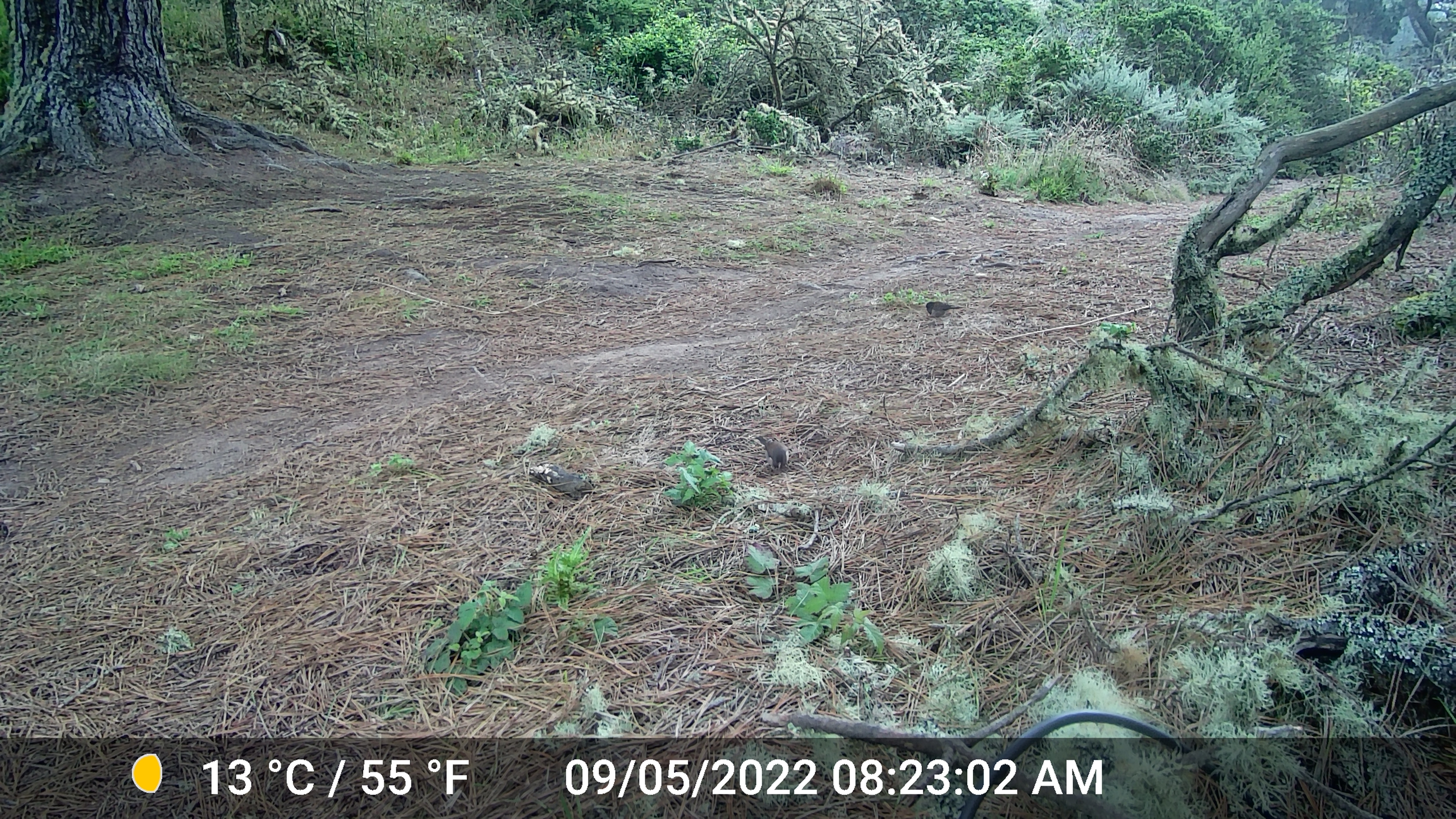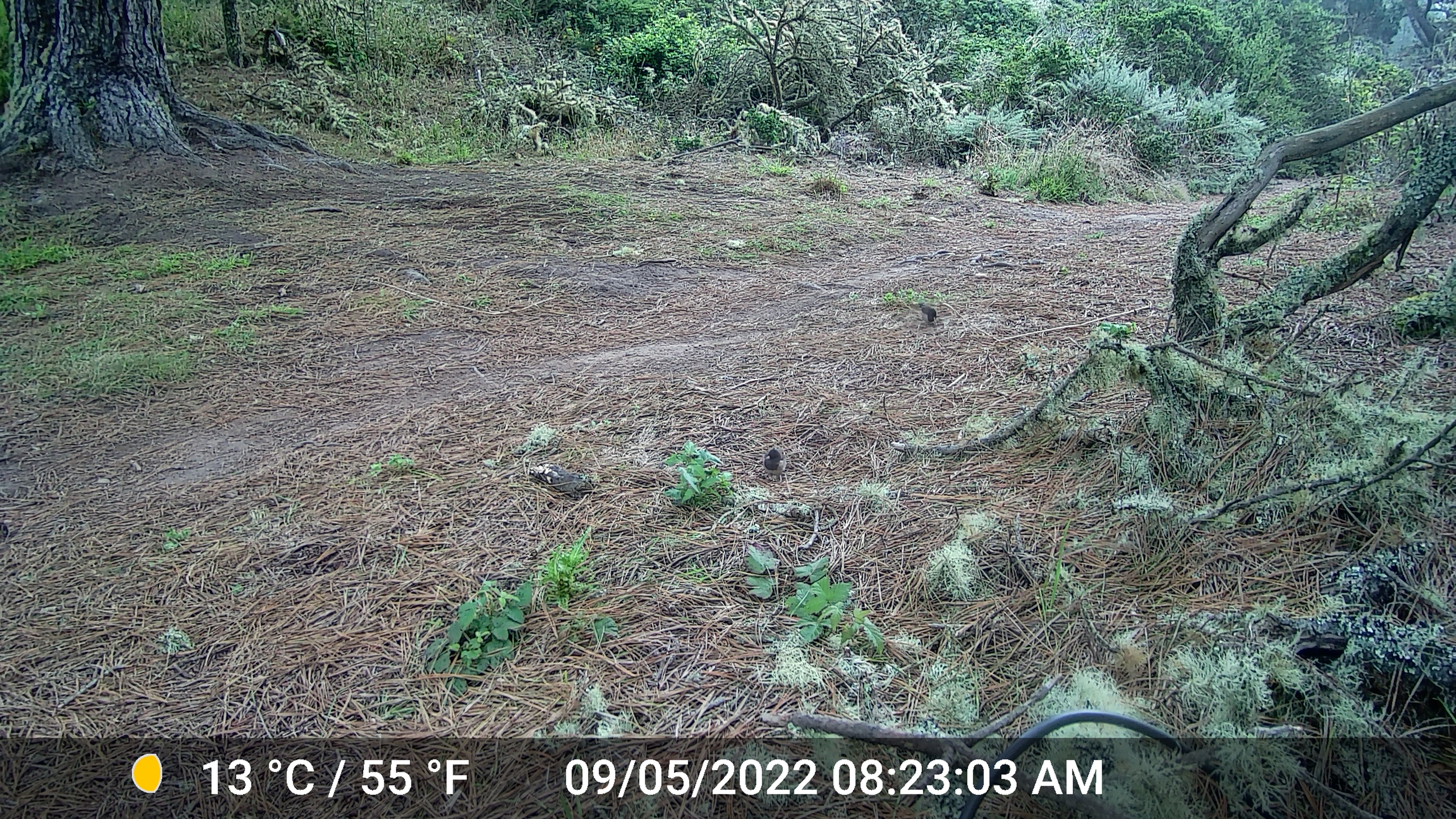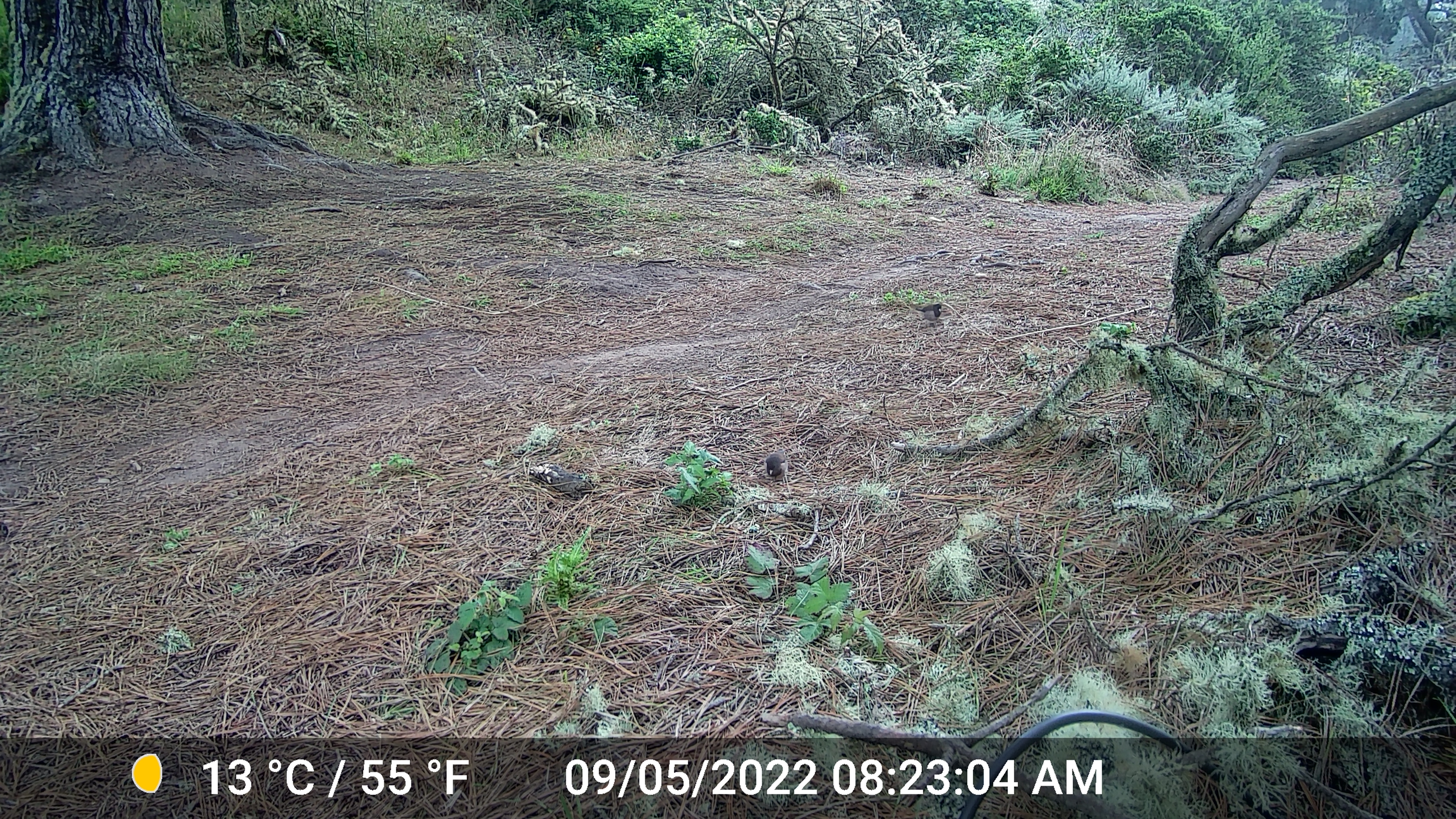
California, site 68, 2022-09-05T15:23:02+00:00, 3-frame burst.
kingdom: Animalia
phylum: Chordata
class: Aves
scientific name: Aves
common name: bird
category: unknown bird